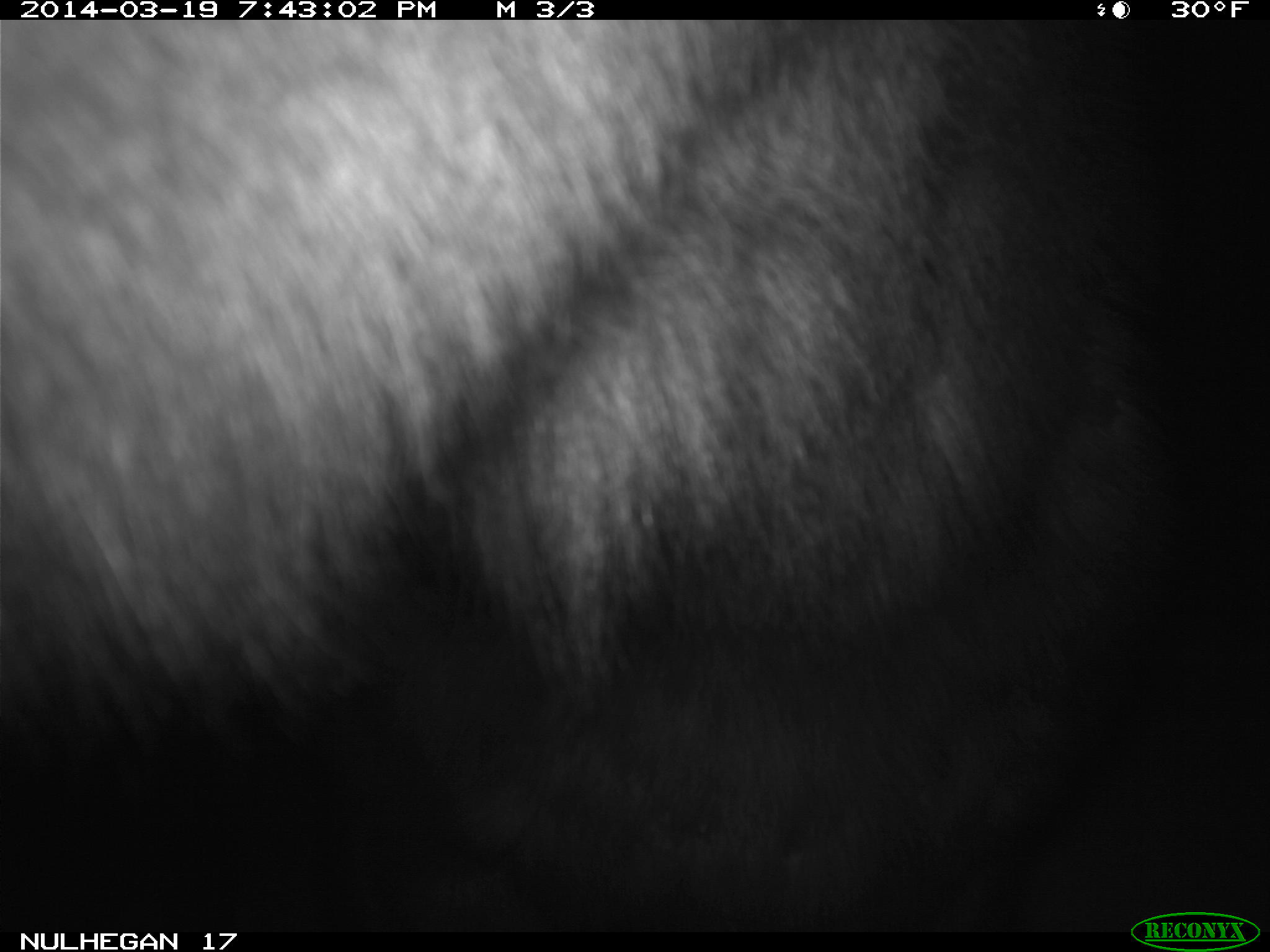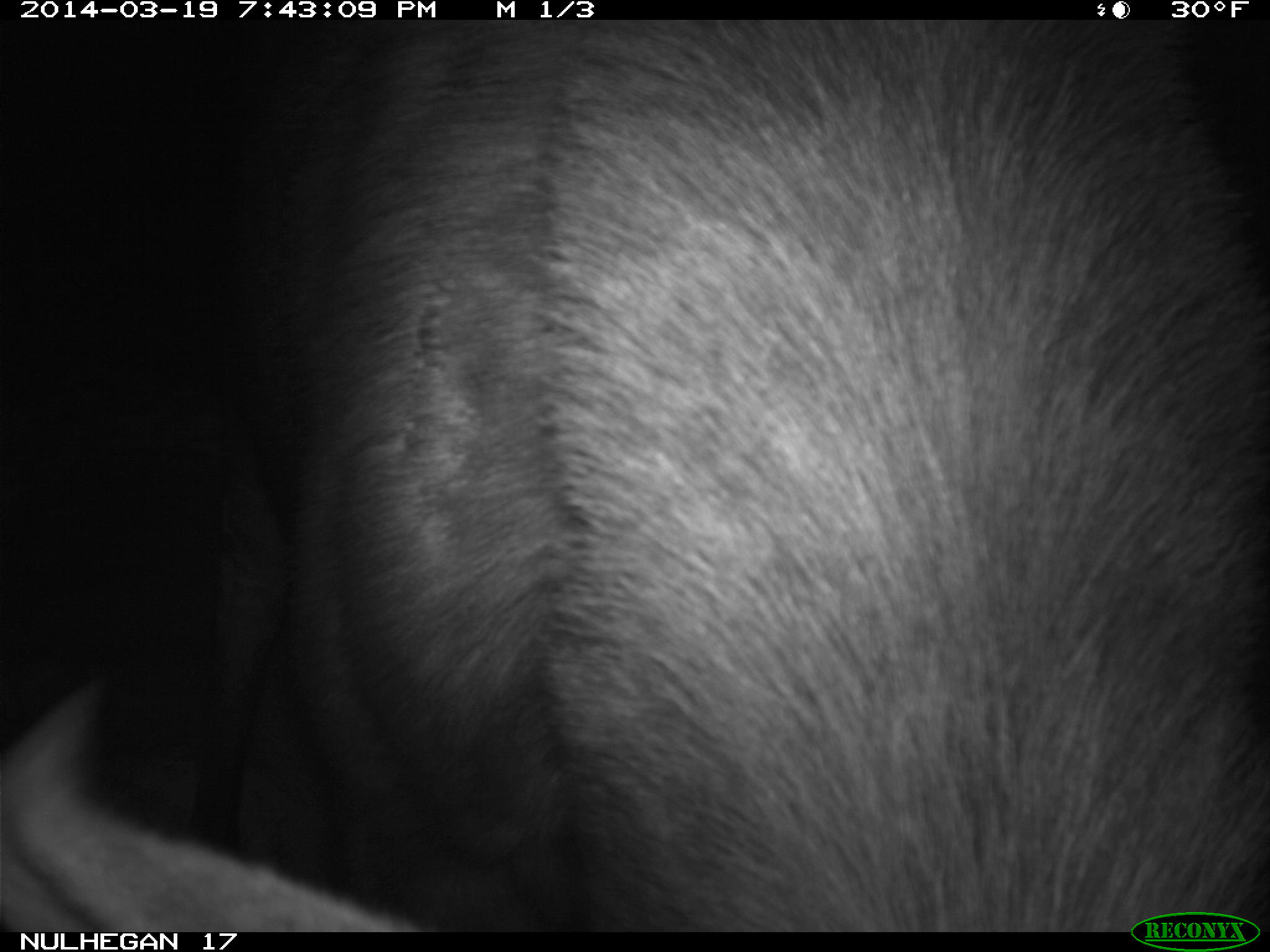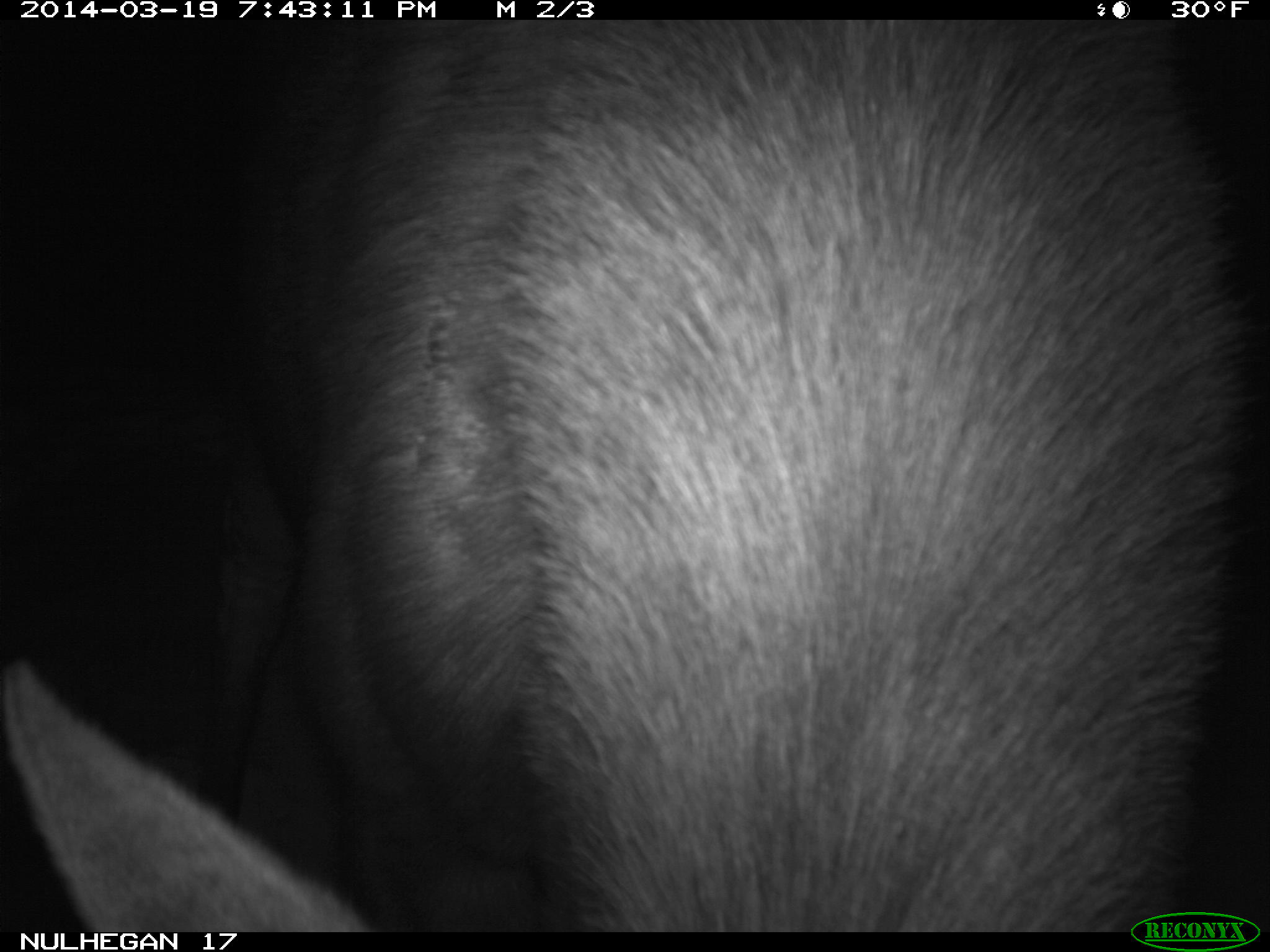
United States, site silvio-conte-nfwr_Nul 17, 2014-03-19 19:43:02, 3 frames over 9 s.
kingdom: Animalia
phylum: Chordata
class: Mammalia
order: Artiodactyla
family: Cervidae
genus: Alces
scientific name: Alces alces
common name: moose